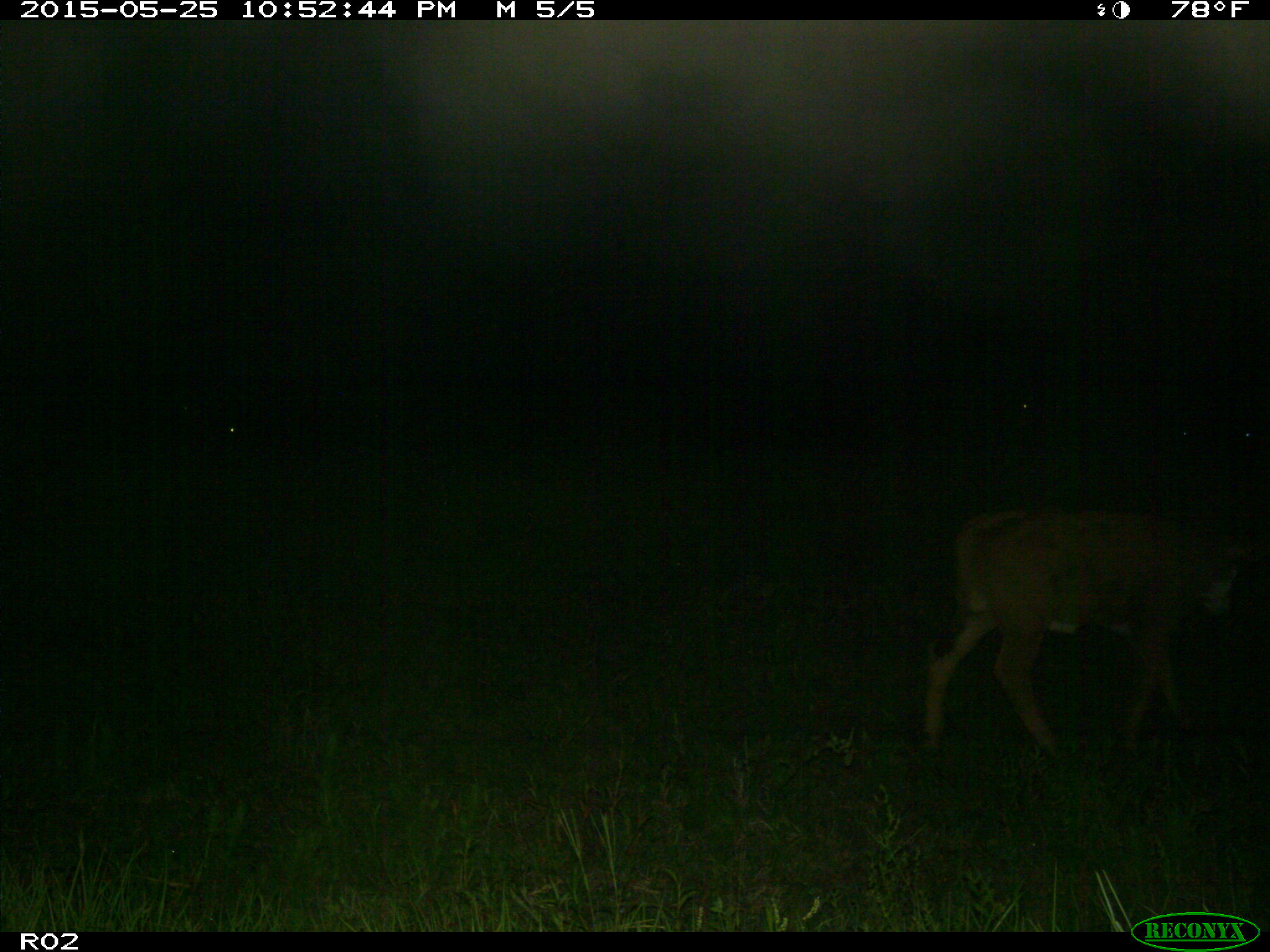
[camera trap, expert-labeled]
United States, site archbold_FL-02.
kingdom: Animalia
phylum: Chordata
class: Mammalia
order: Artiodactyla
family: Bovidae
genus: Bos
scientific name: Bos taurus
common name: domestic cow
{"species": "Bos taurus (domestic cow)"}